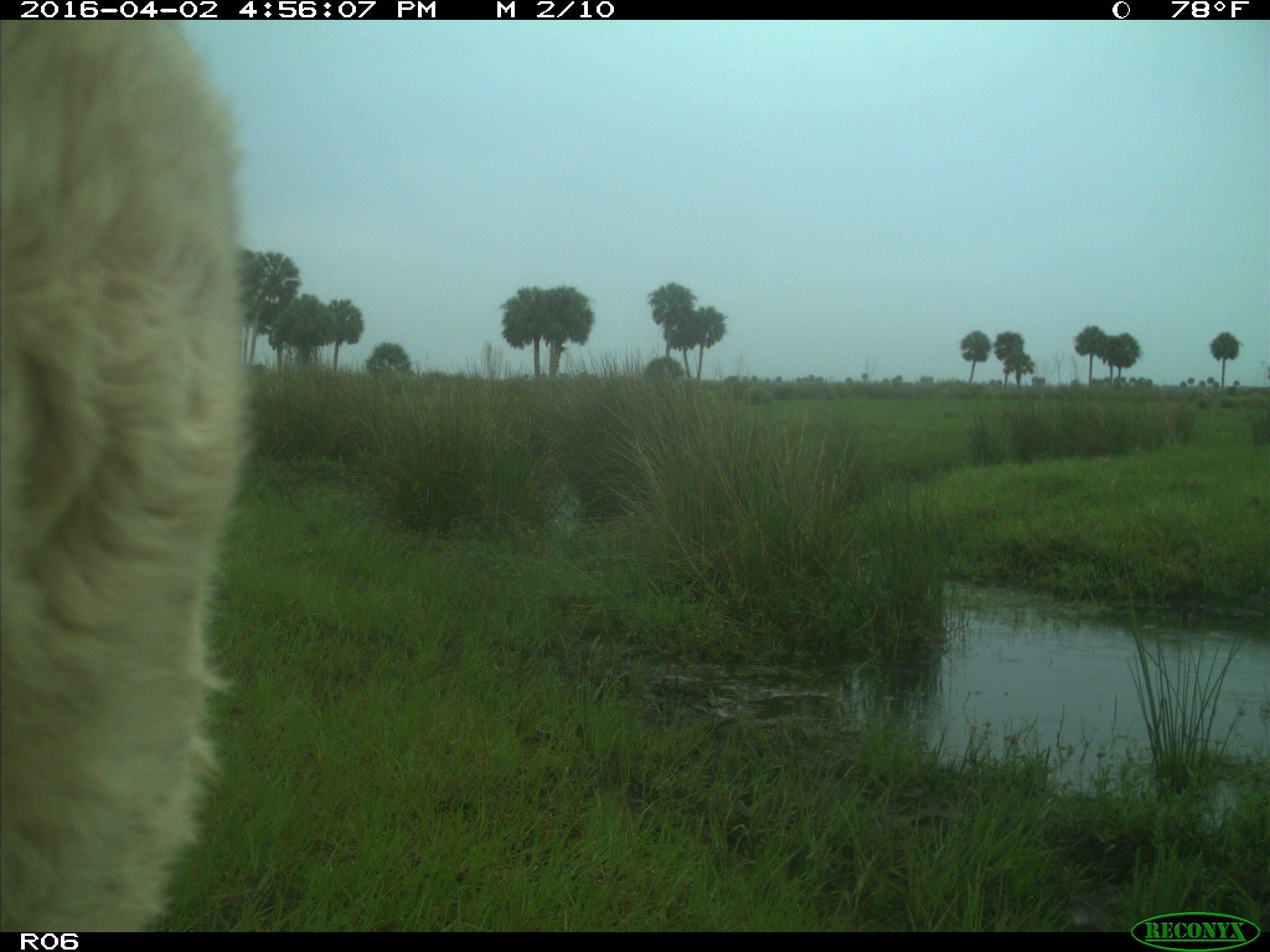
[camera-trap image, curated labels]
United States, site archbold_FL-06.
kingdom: Animalia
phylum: Chordata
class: Mammalia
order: Artiodactyla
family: Bovidae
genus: Bos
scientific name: Bos taurus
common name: domestic cow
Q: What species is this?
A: Bos taurus (domestic cow).